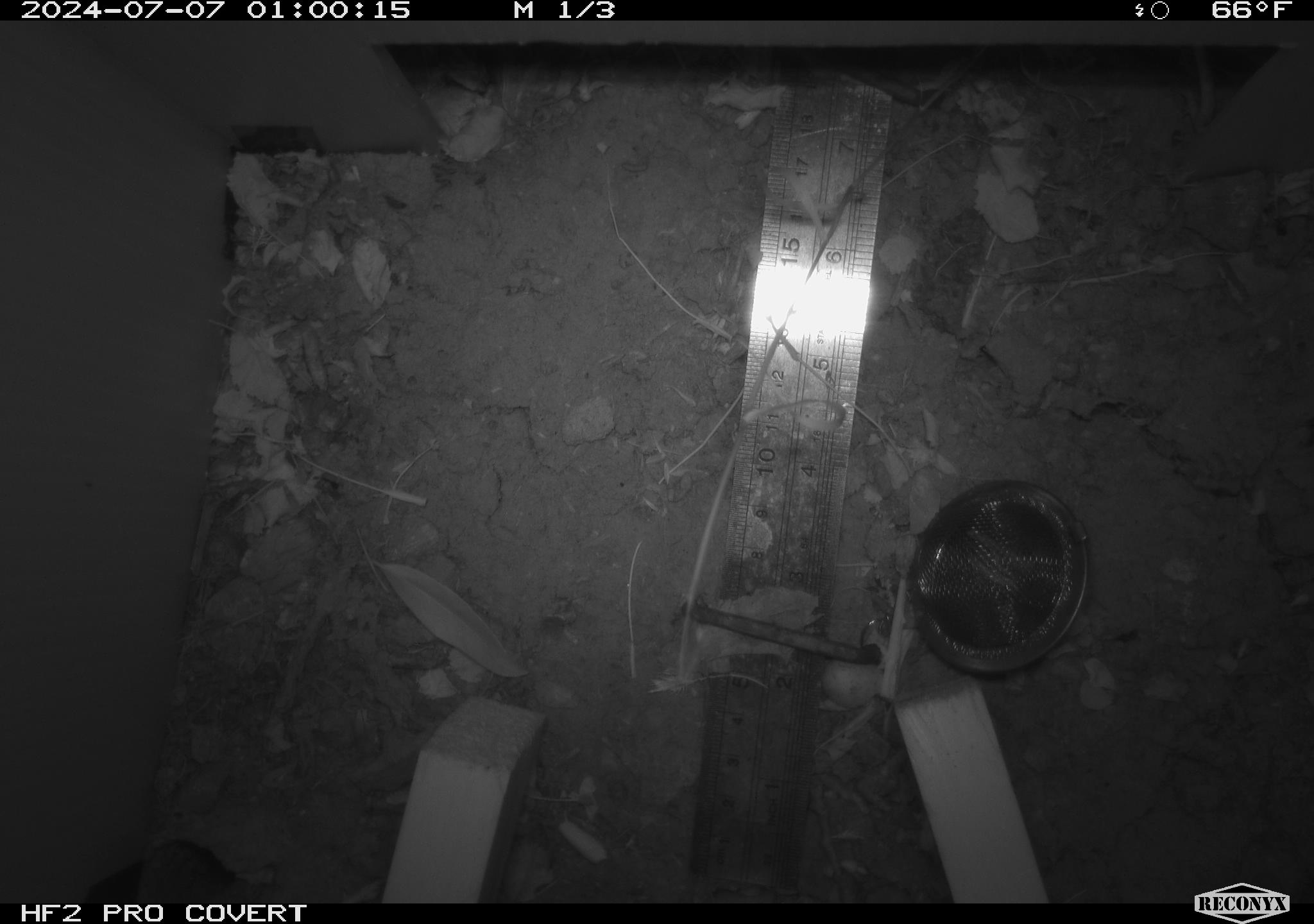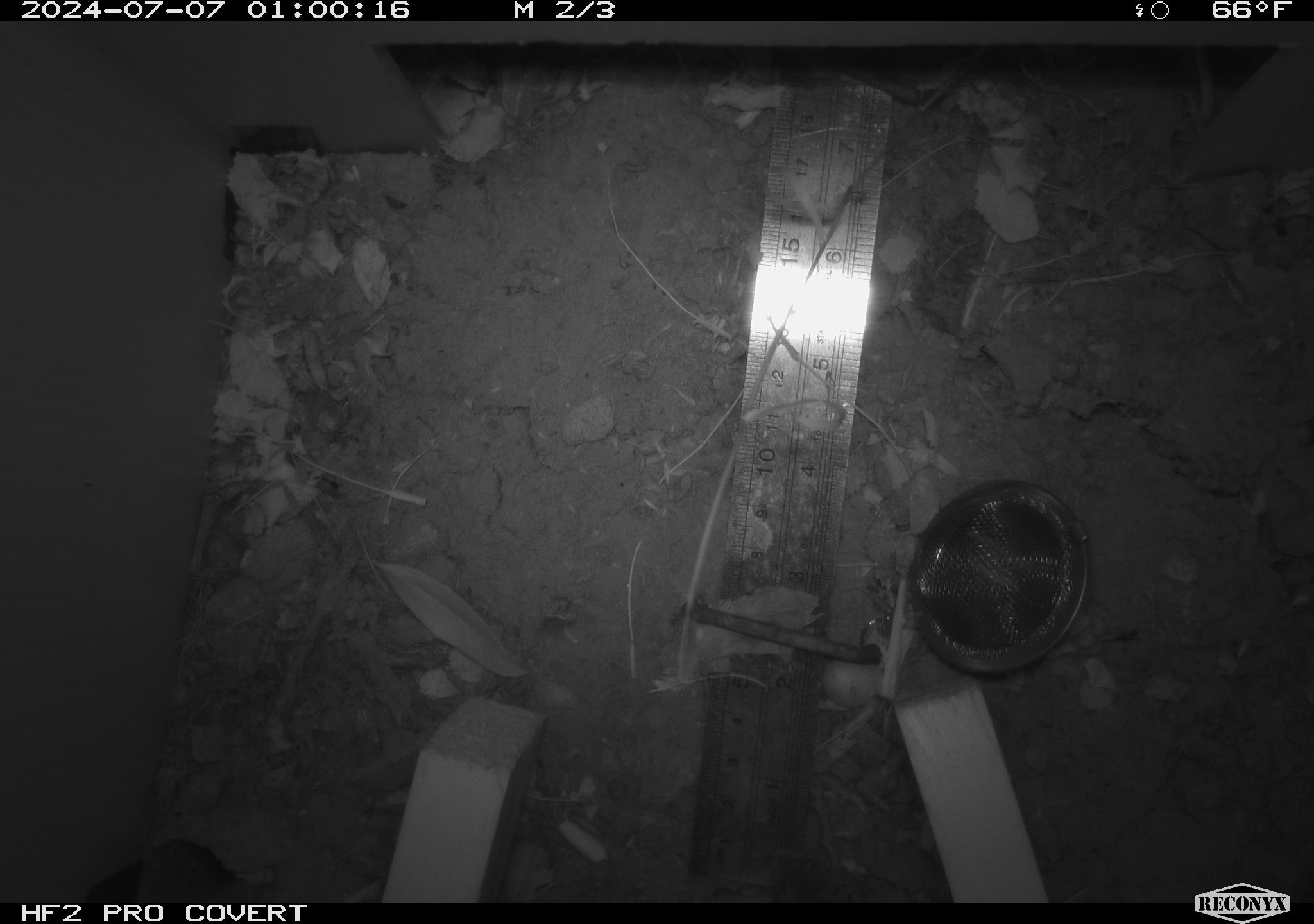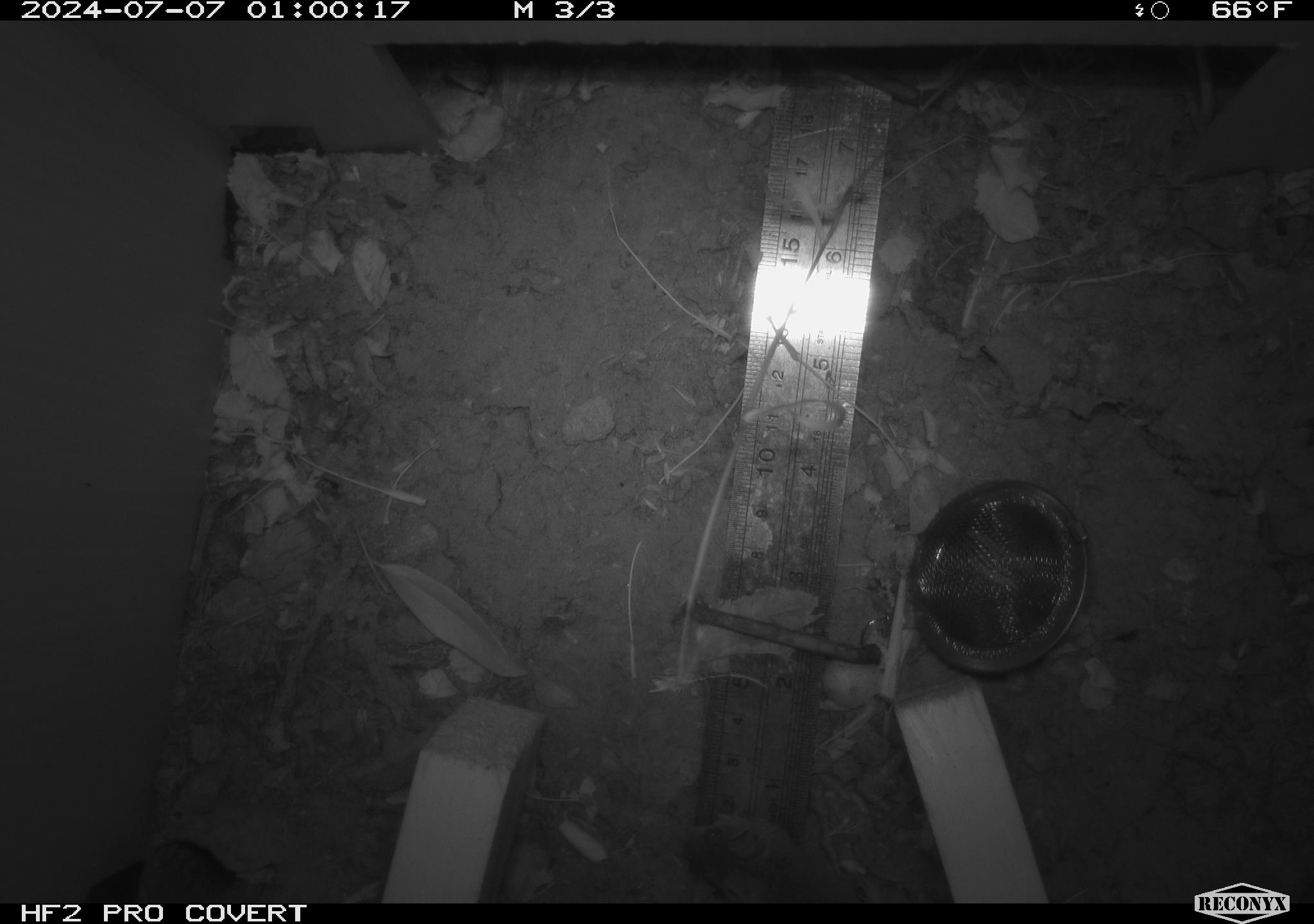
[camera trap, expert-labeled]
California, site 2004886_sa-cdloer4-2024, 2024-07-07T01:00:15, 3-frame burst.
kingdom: Animalia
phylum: Chordata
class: Mammalia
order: Rodentia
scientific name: Rodentia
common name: rodent